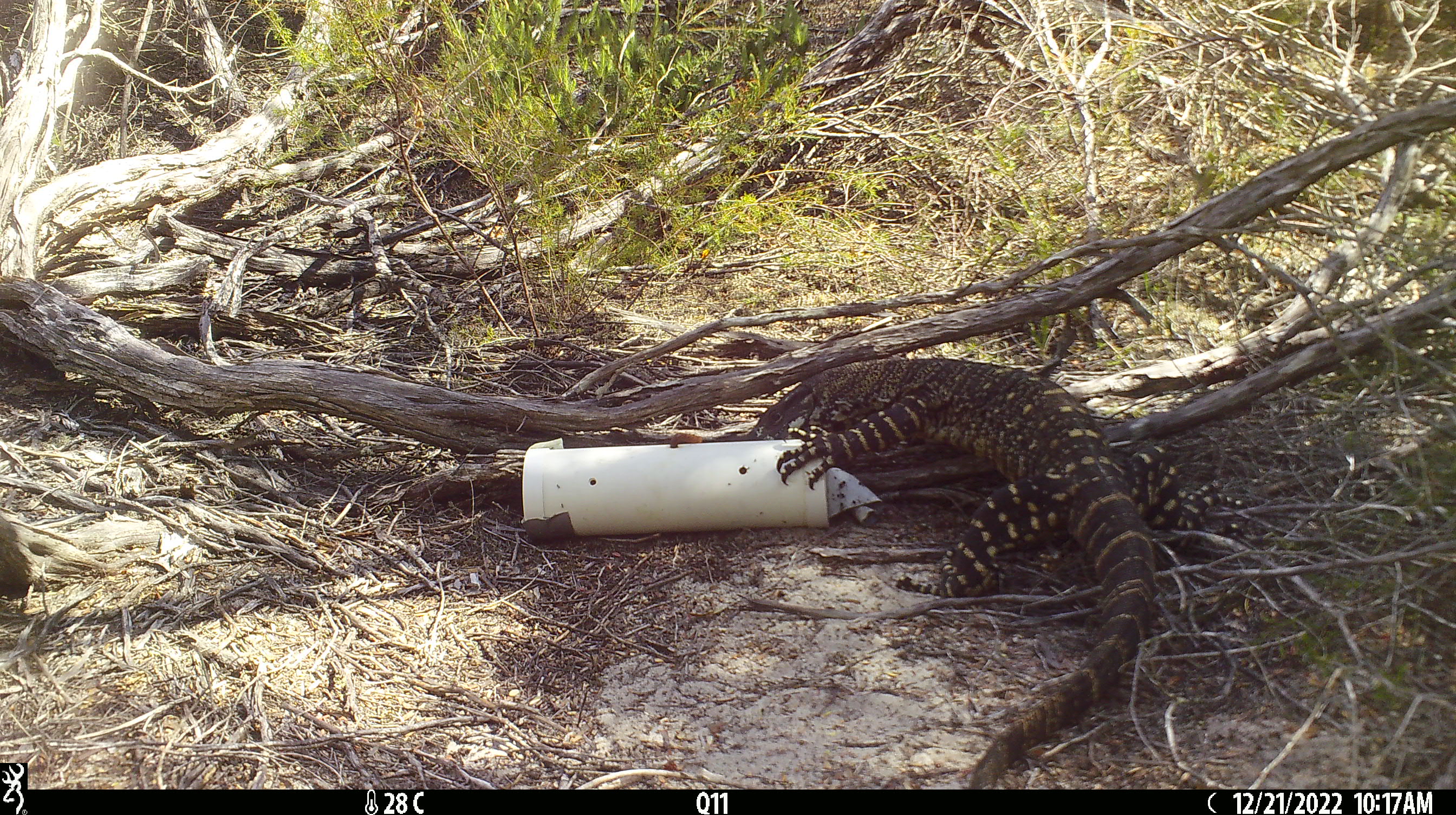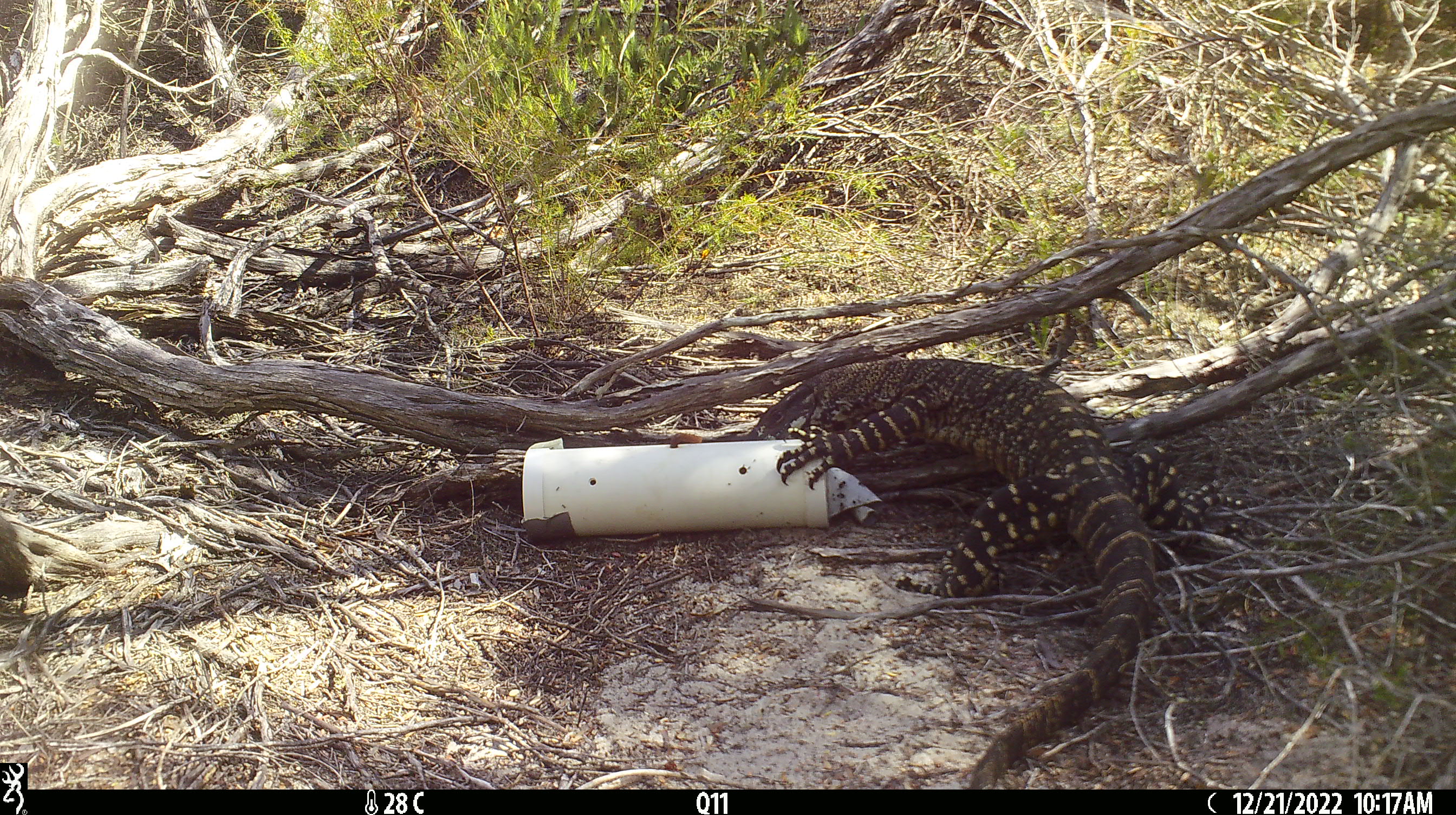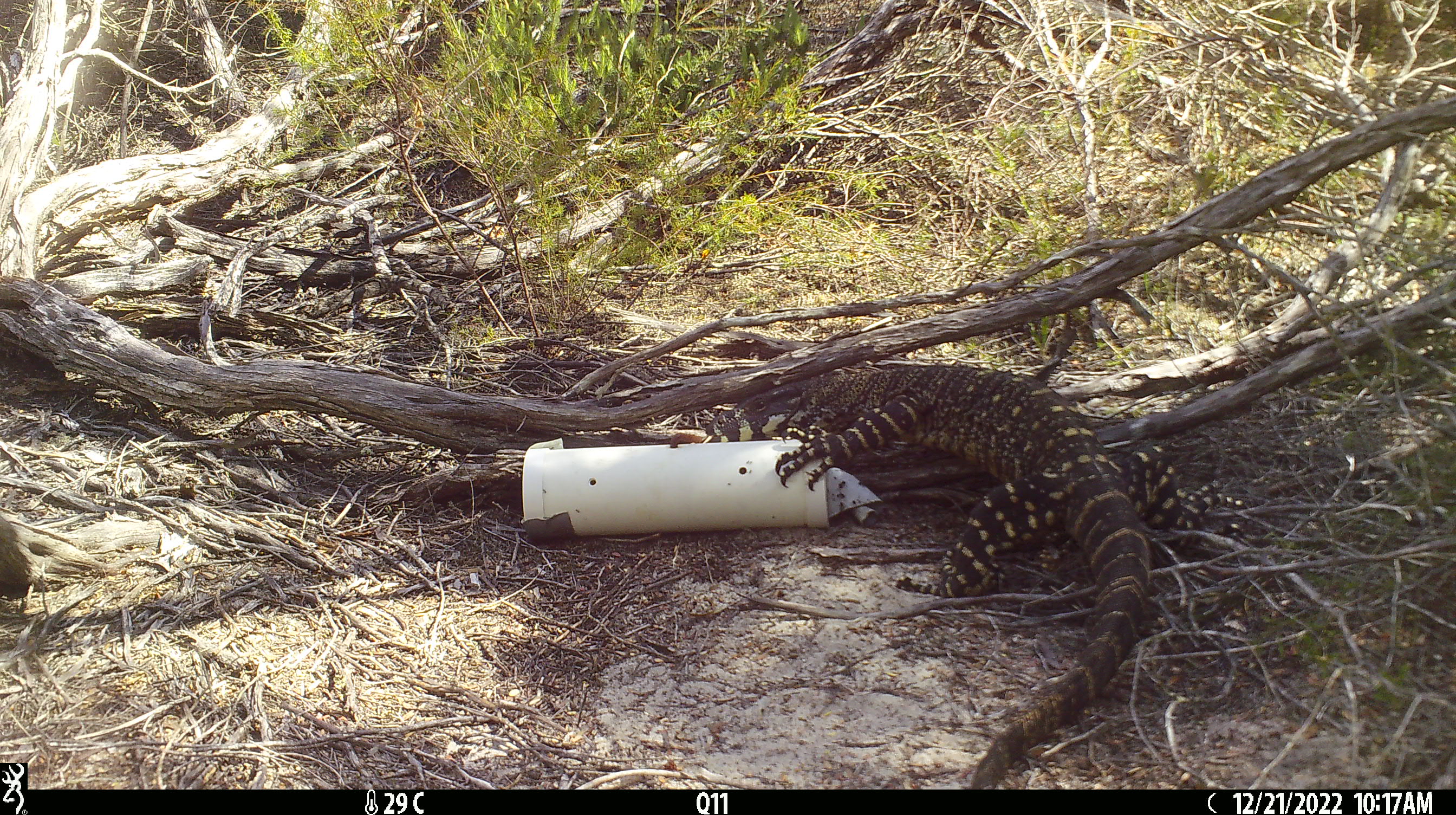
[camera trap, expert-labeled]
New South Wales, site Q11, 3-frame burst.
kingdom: Animalia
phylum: Chordata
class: Reptilia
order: Squamata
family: Varanidae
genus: Varanus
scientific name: Varanus varius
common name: lace monitor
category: goanna